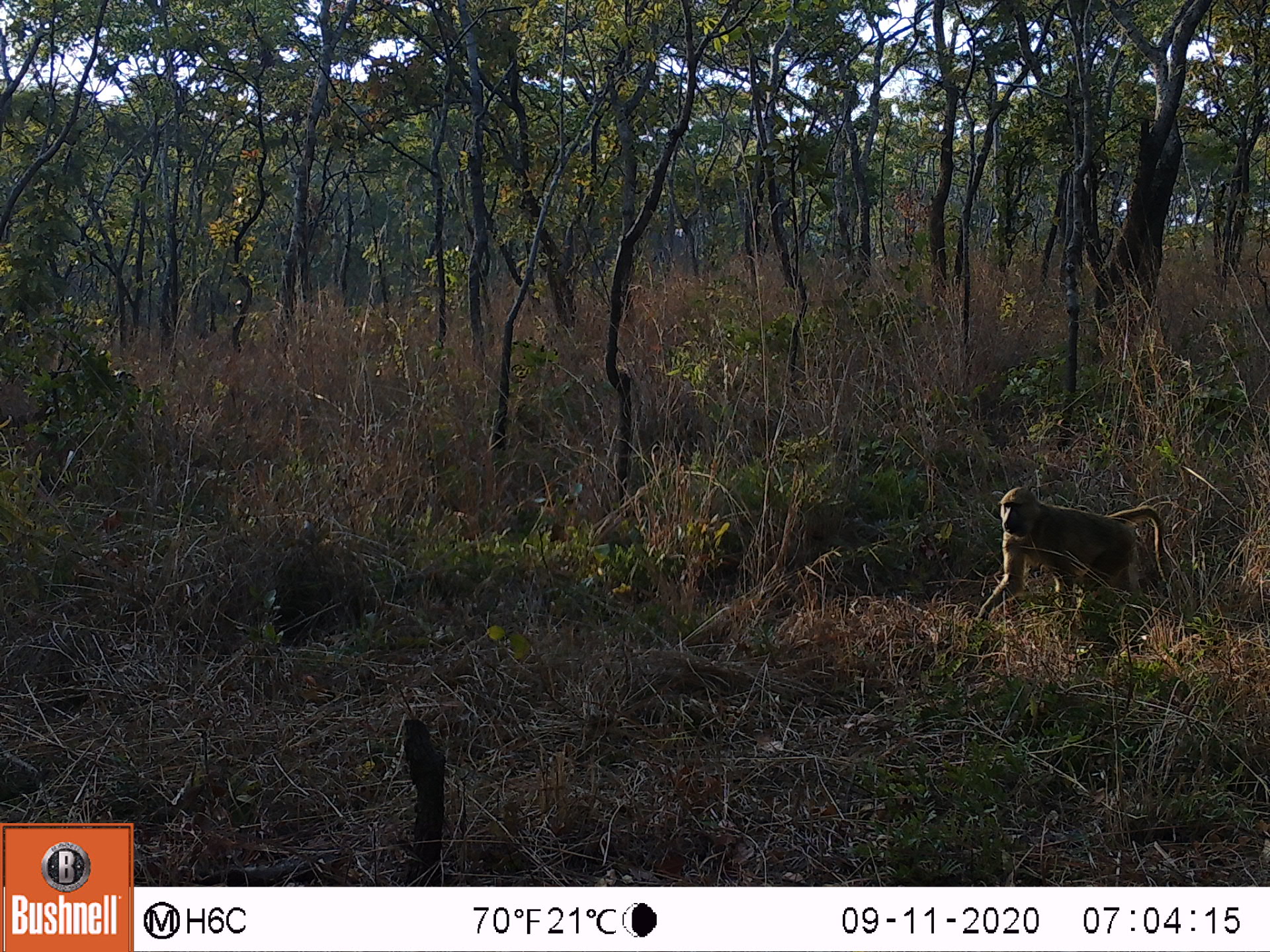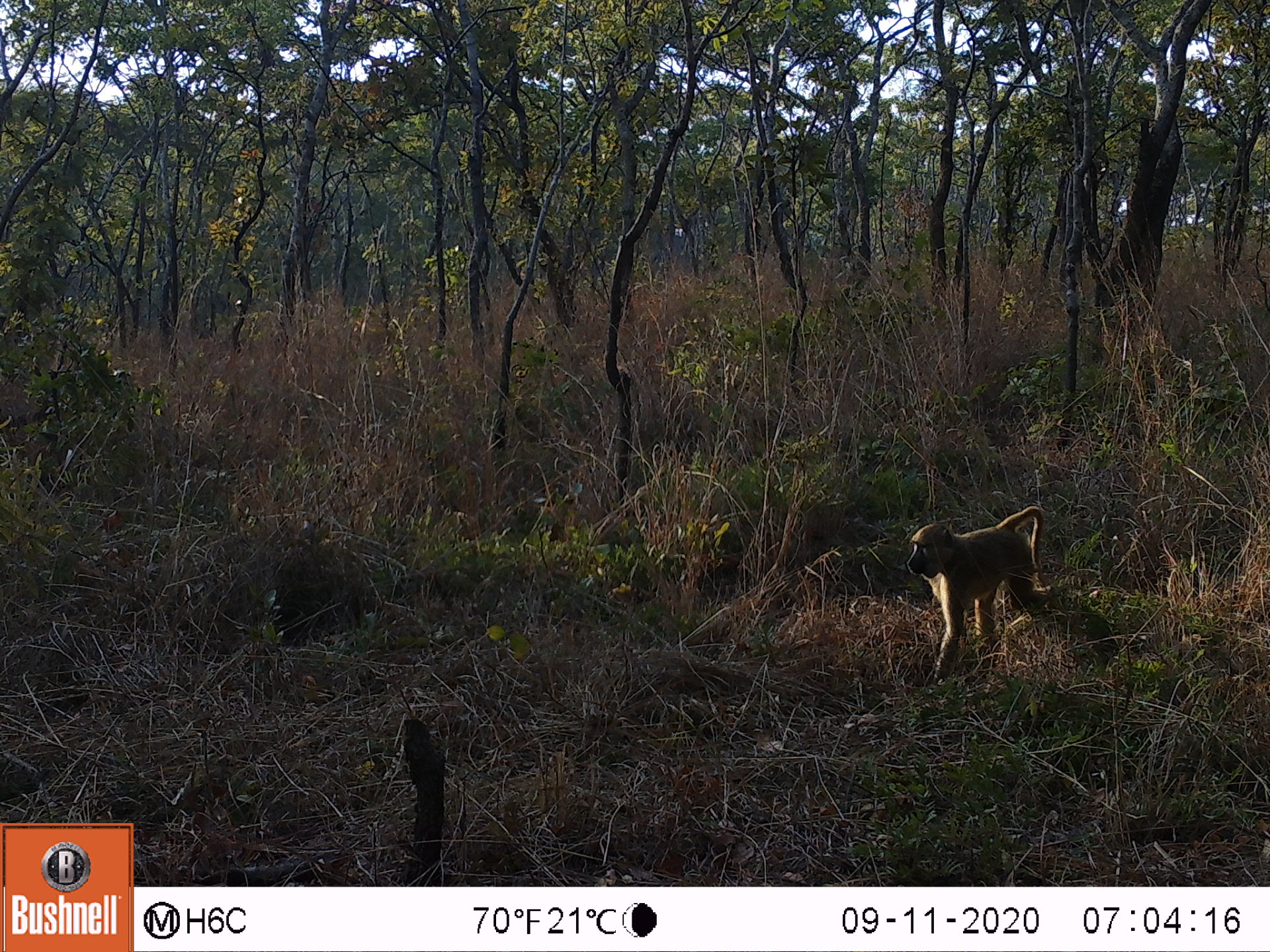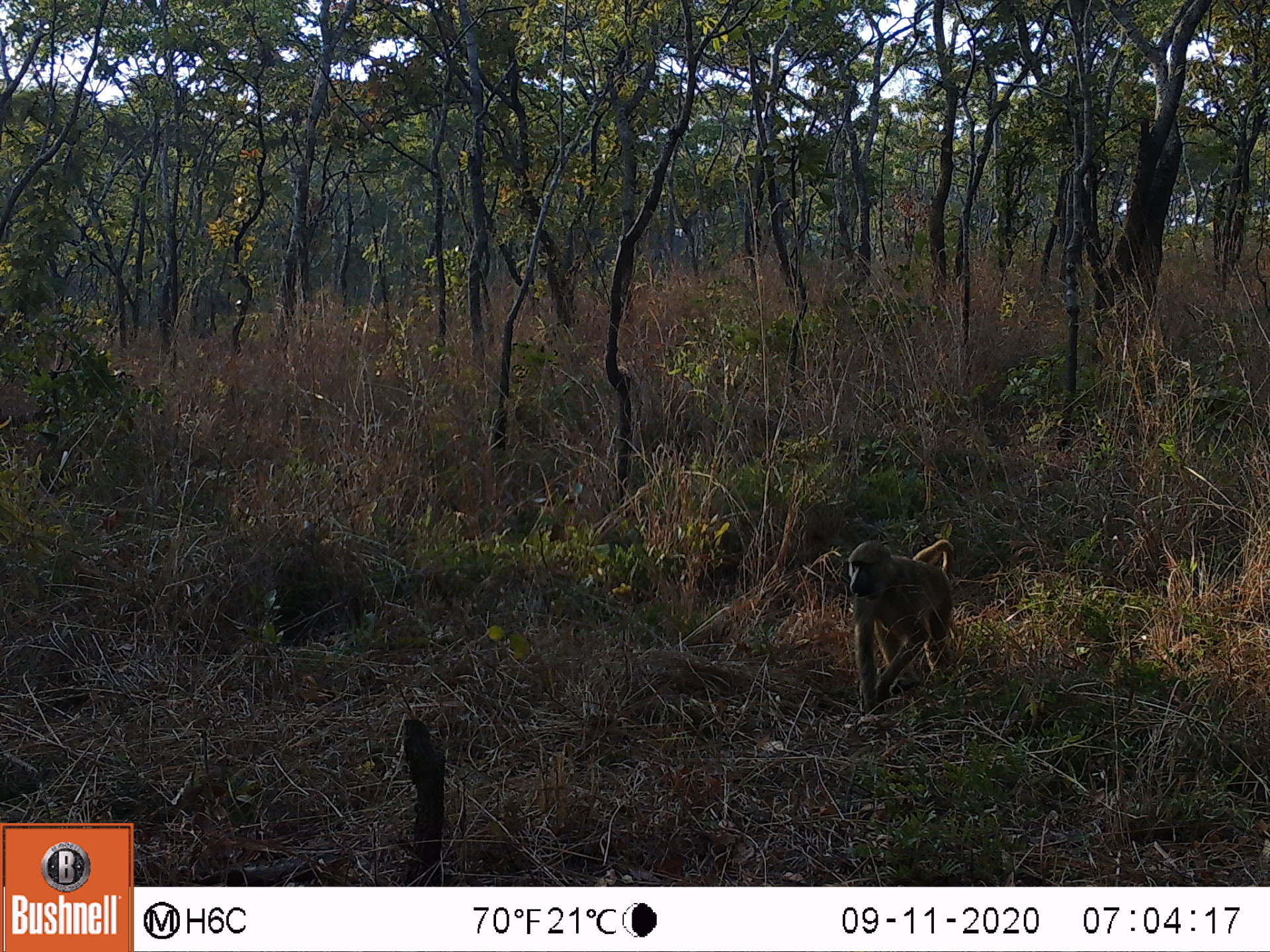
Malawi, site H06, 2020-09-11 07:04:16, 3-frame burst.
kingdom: Animalia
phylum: Chordata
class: Mammalia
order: Primates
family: Cercopithecidae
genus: Papio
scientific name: Papio cynocephalus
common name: yellow baboon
Yellow baboon (Papio cynocephalus), count 1.